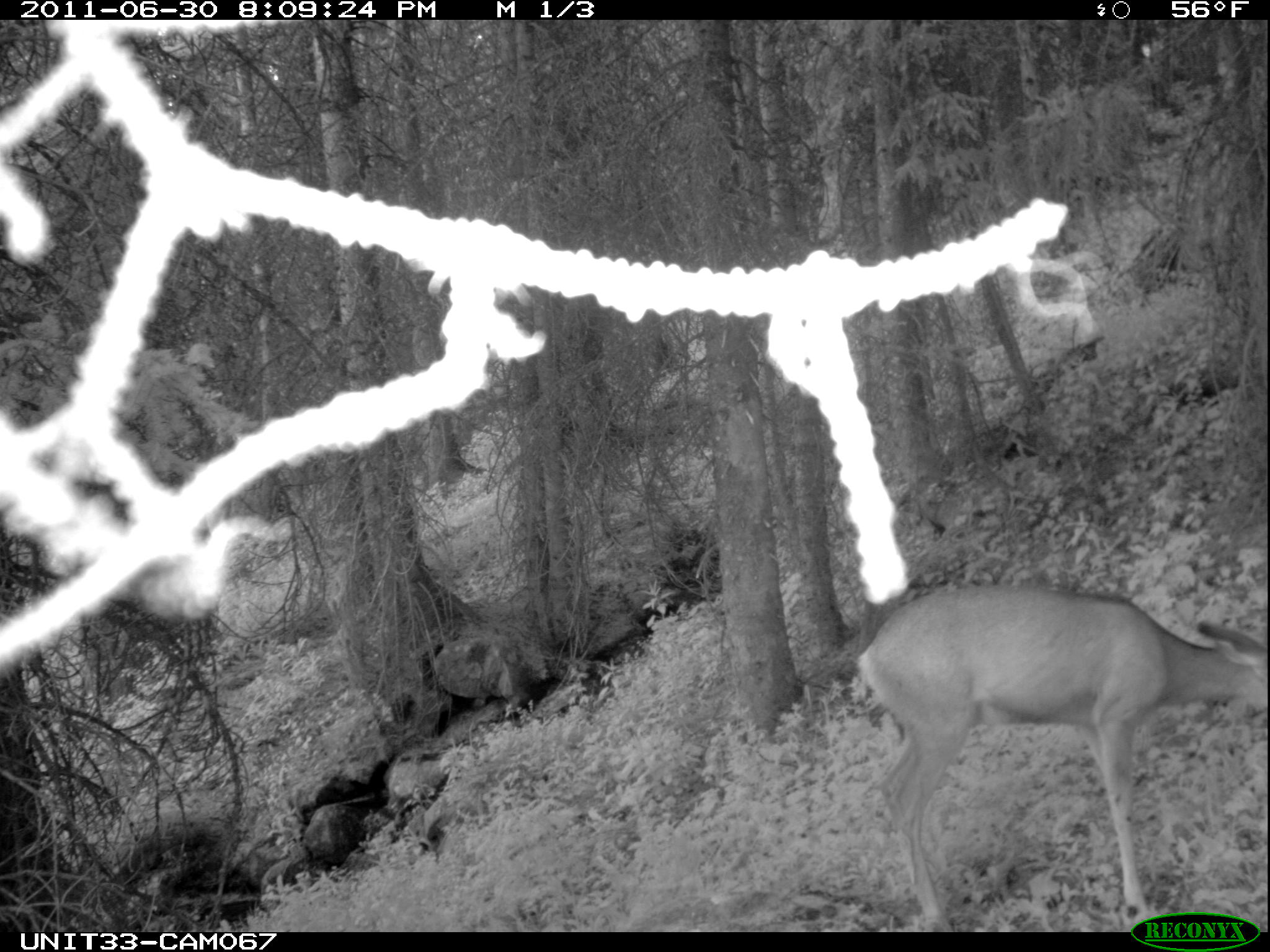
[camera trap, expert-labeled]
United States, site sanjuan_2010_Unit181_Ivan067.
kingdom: Animalia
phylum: Chordata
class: Mammalia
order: Artiodactyla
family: Cervidae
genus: Odocoileus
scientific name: Odocoileus hemionus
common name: mule deer